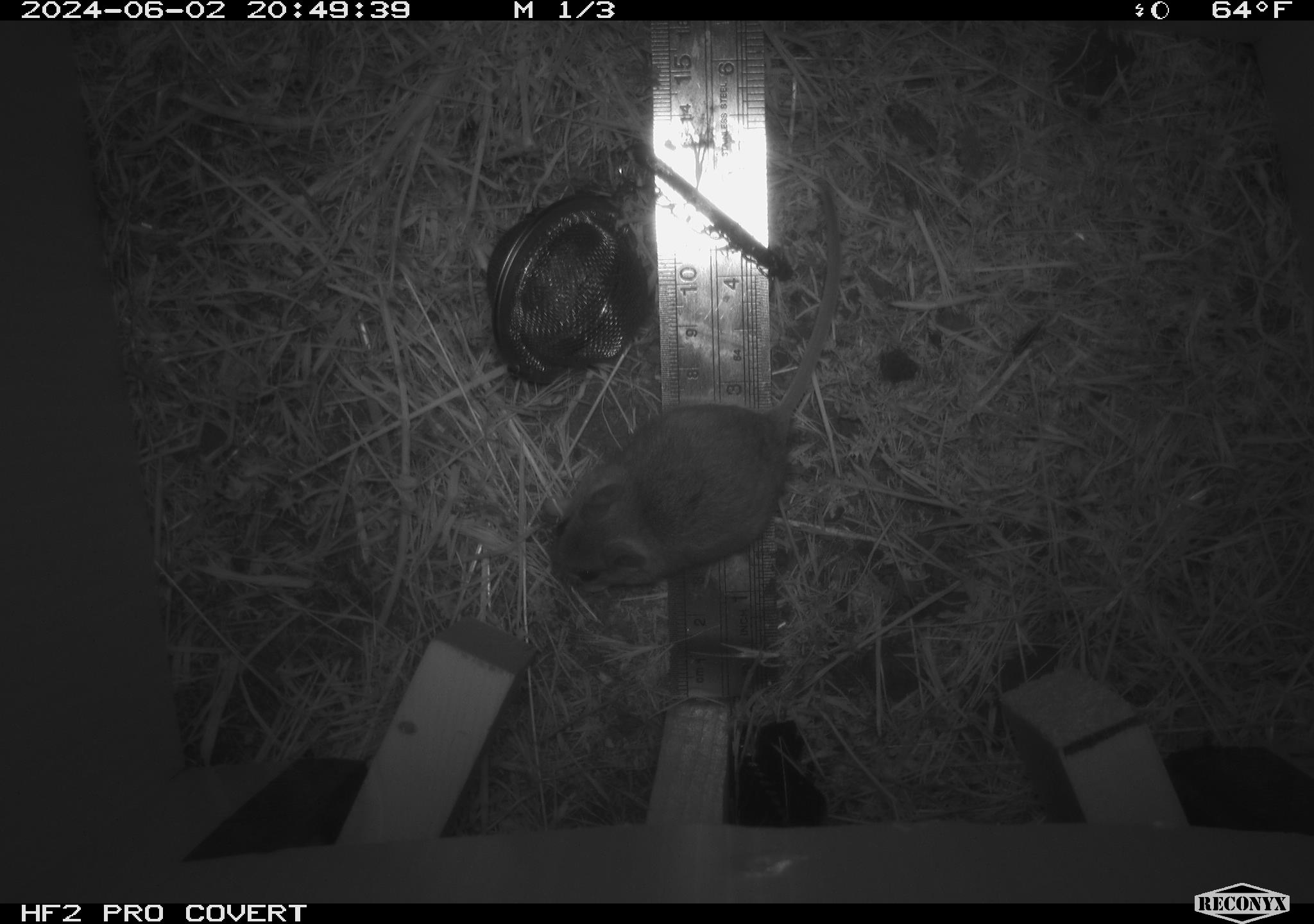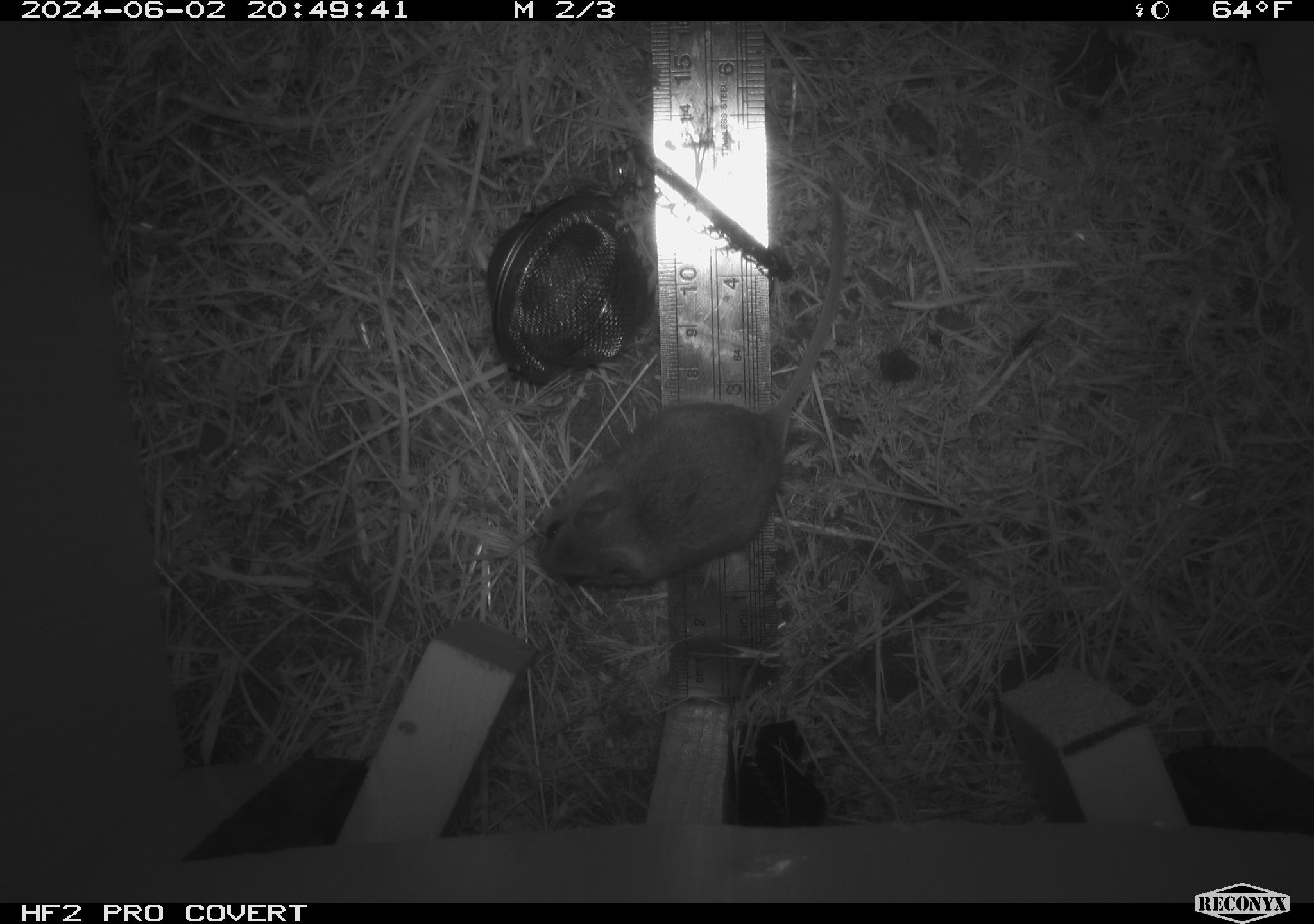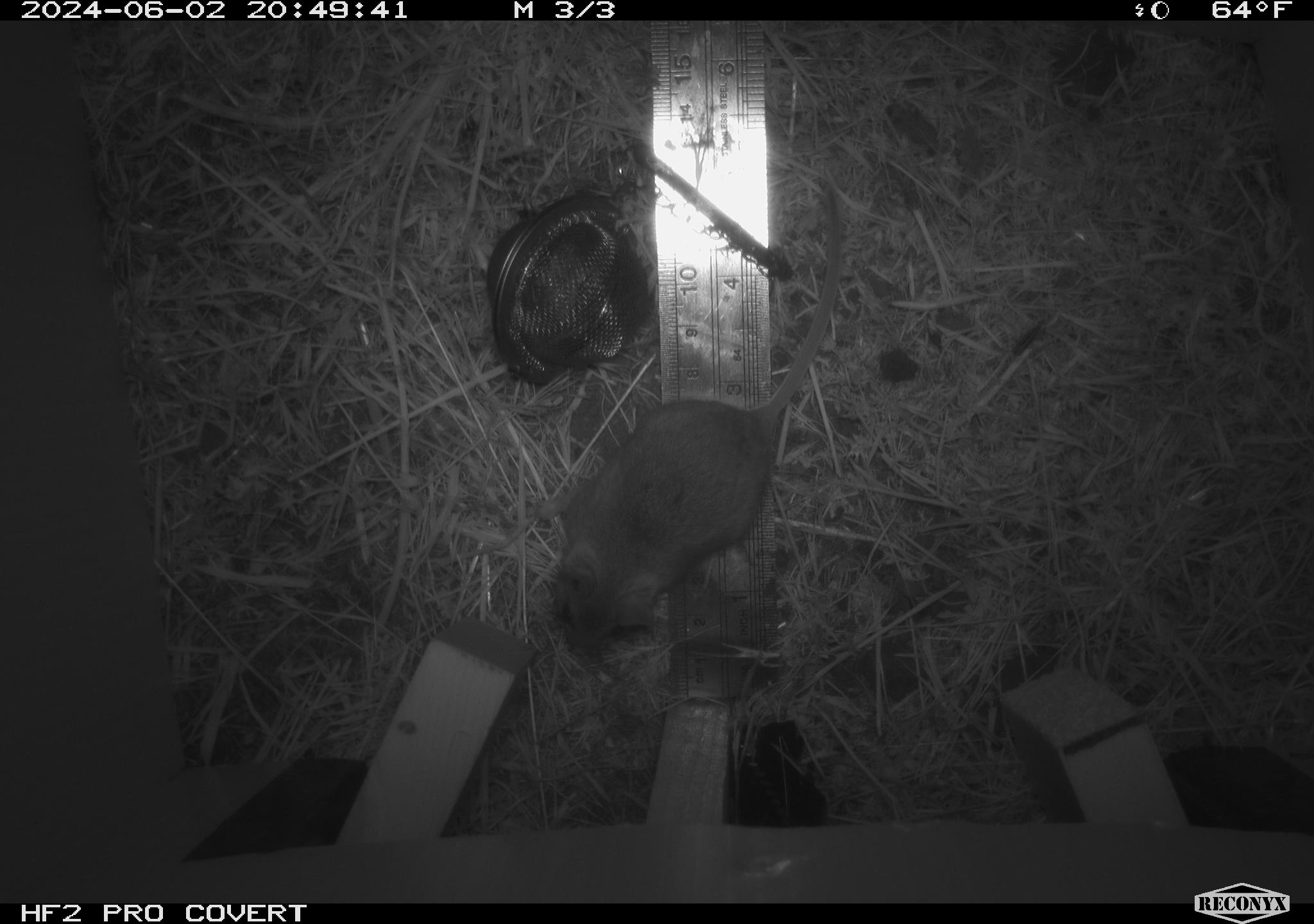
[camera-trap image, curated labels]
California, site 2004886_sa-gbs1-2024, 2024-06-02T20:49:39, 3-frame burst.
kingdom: Animalia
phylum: Chordata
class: Mammalia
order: Rodentia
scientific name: Rodentia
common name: mouse species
Mouse species (Rodentia).